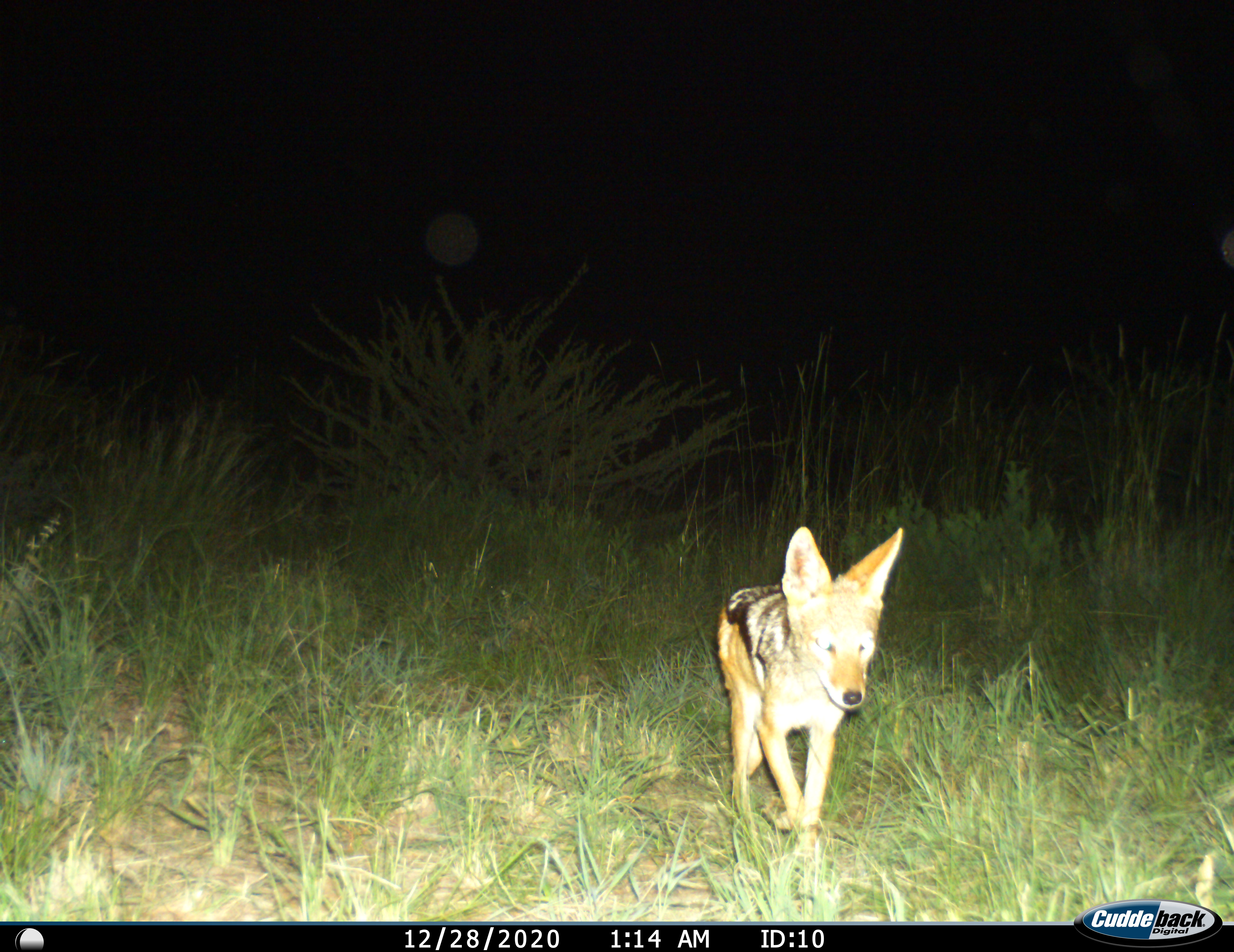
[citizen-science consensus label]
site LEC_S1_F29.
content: unidentified animal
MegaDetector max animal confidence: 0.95